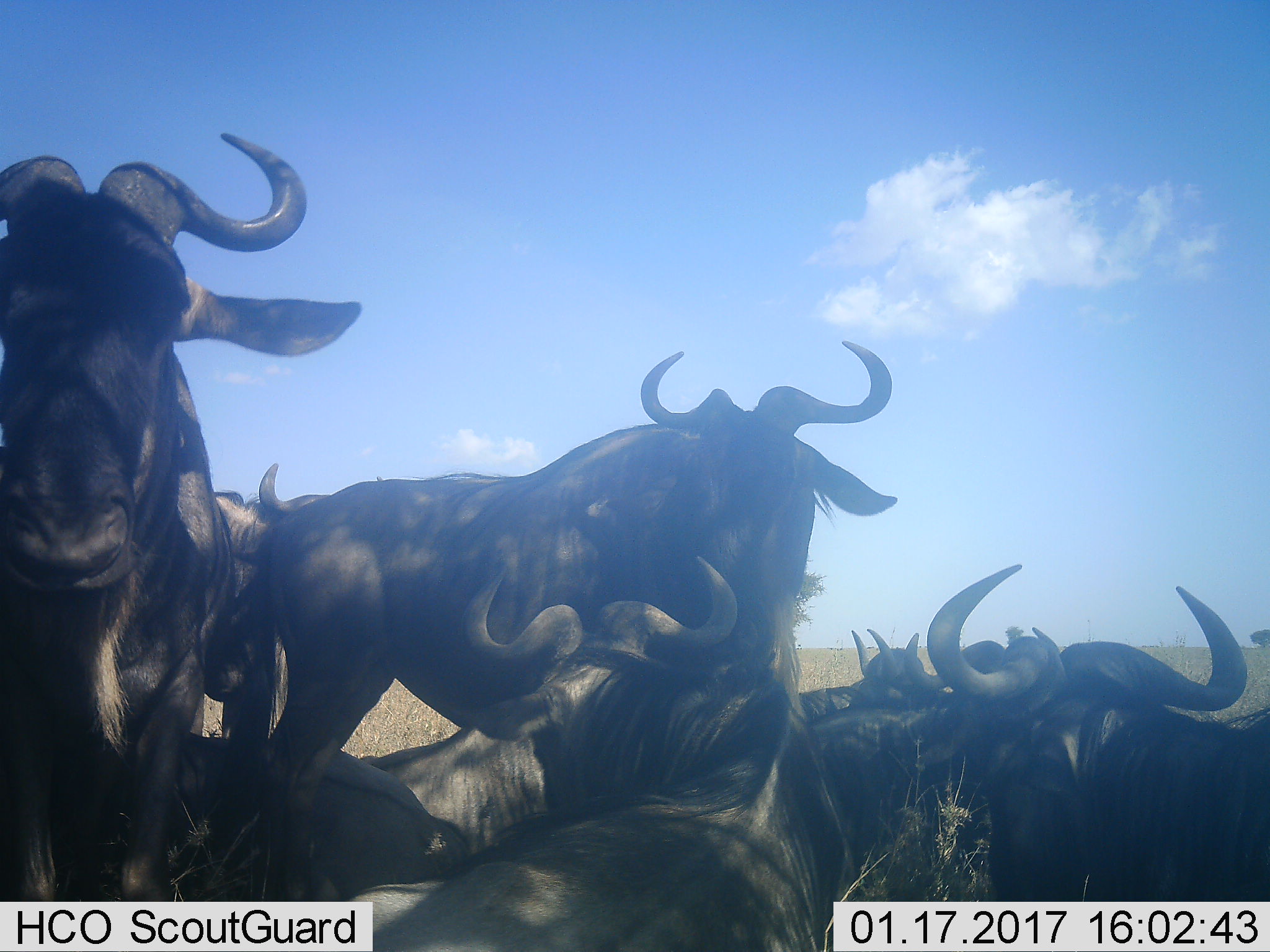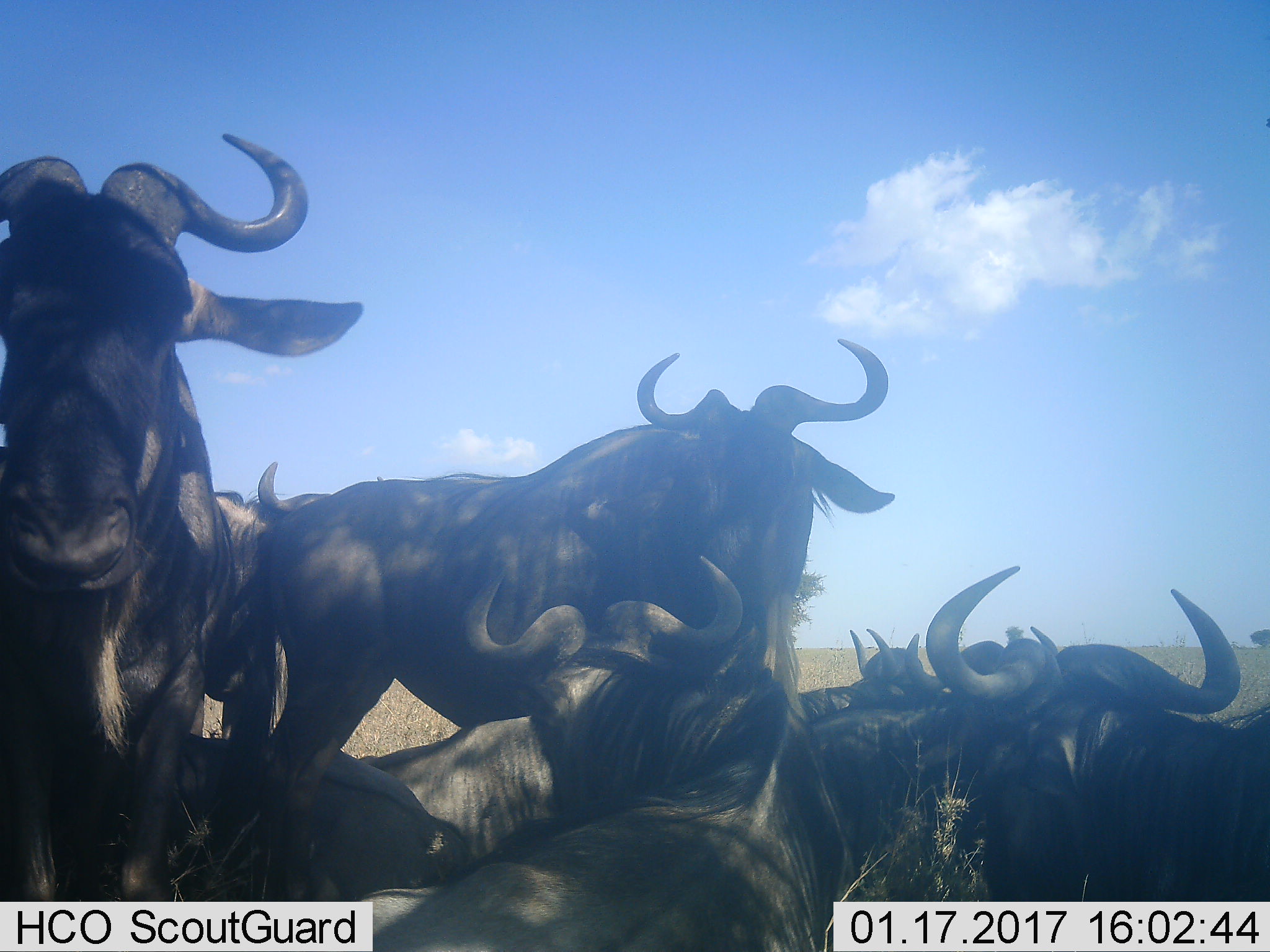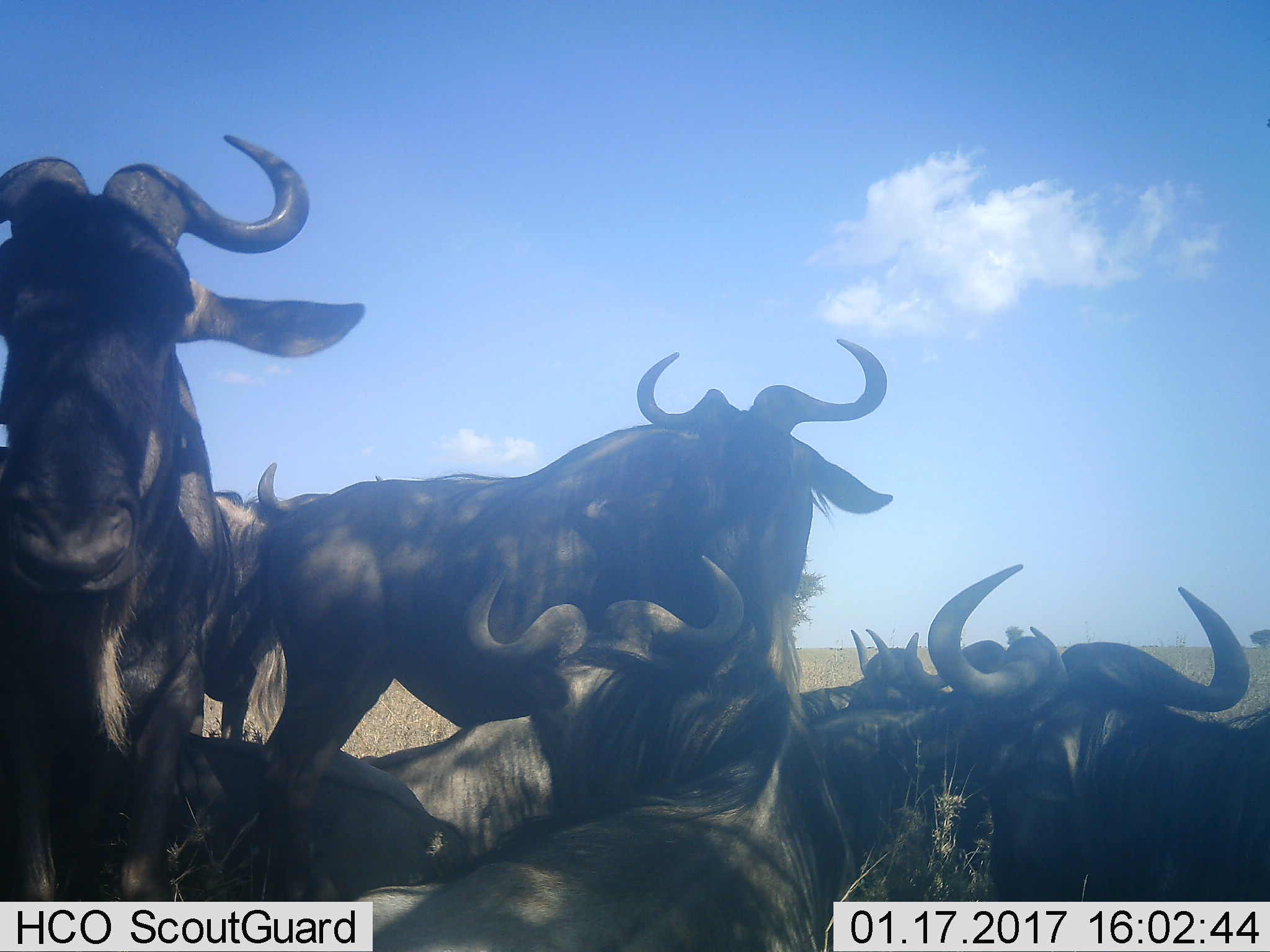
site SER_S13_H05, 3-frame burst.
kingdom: Animalia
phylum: Chordata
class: Mammalia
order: Artiodactyla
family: Bovidae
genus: Connochaetes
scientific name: Connochaetes taurinus taurinus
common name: blue wildebeest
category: wildebeestblue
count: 8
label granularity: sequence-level